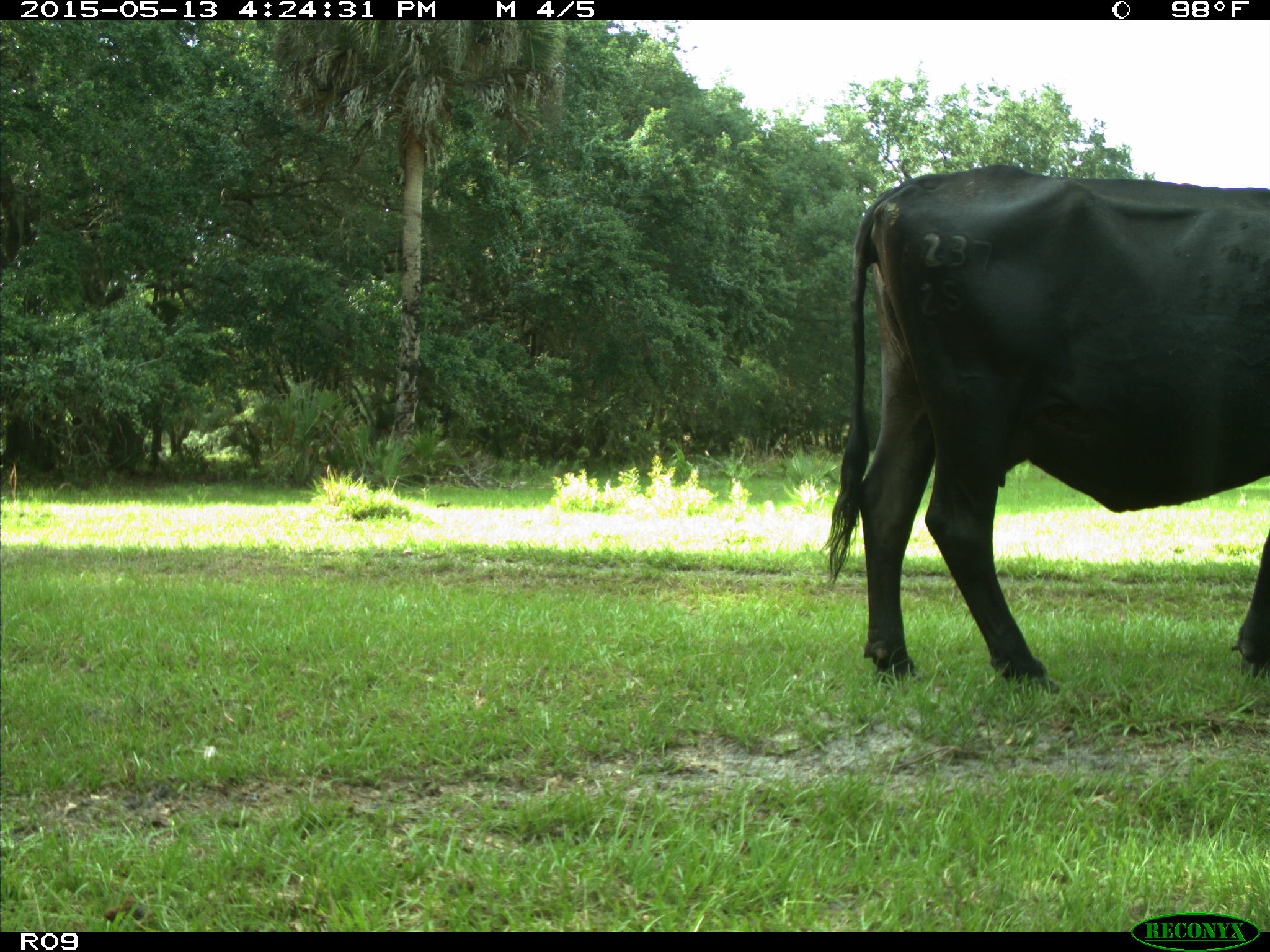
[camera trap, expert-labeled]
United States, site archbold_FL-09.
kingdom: Animalia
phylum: Chordata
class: Mammalia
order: Artiodactyla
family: Bovidae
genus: Bos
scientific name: Bos taurus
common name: domestic cow